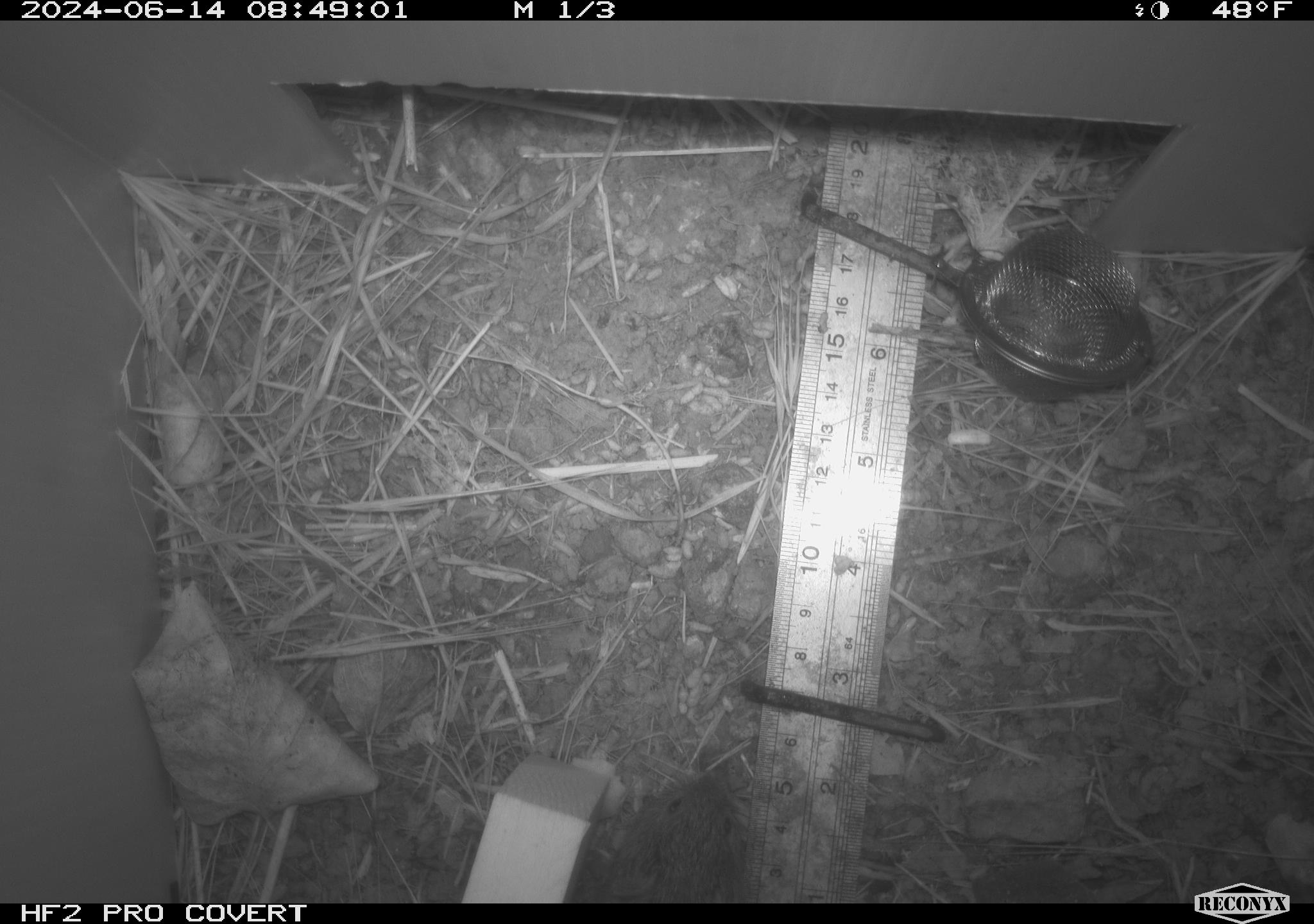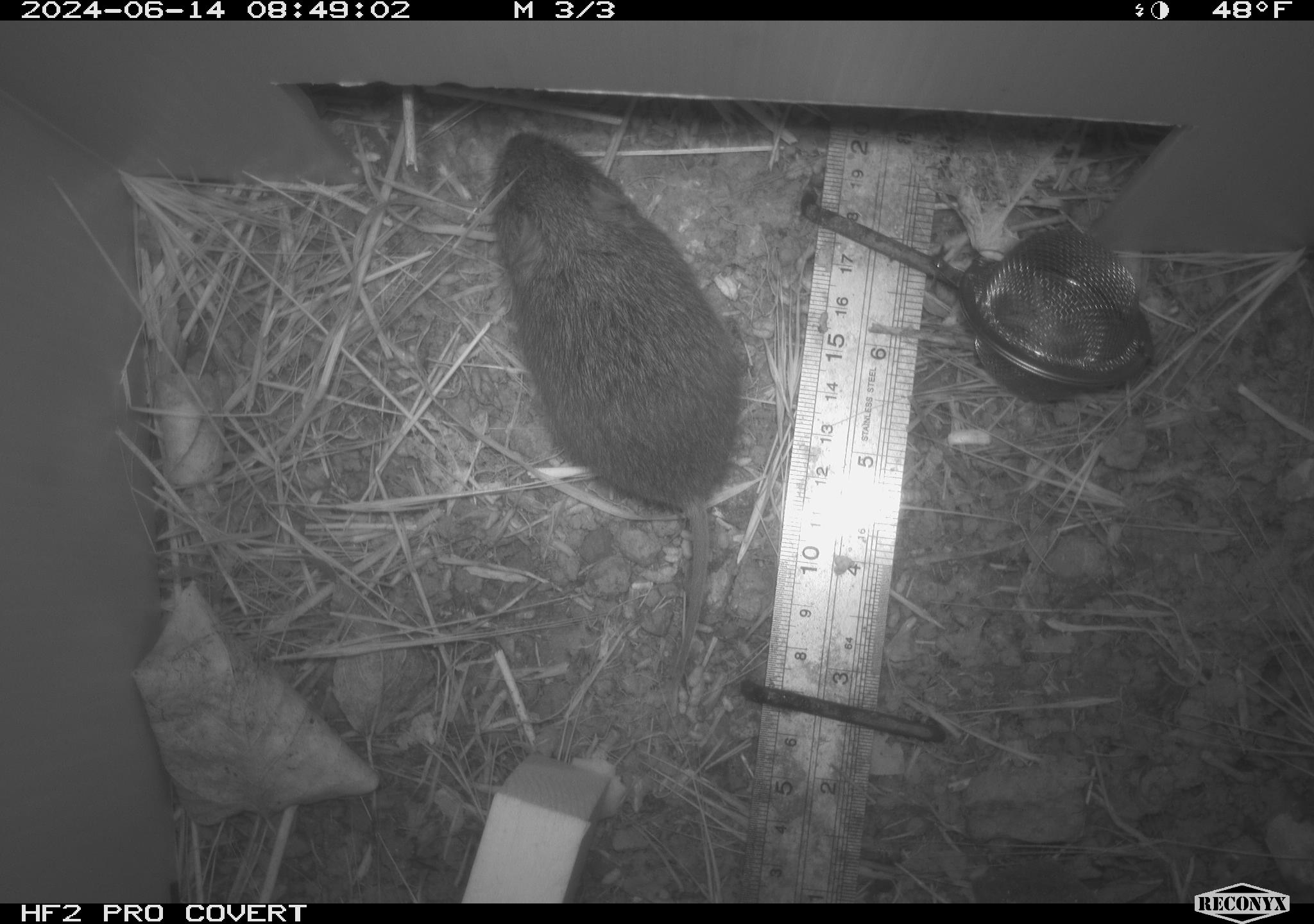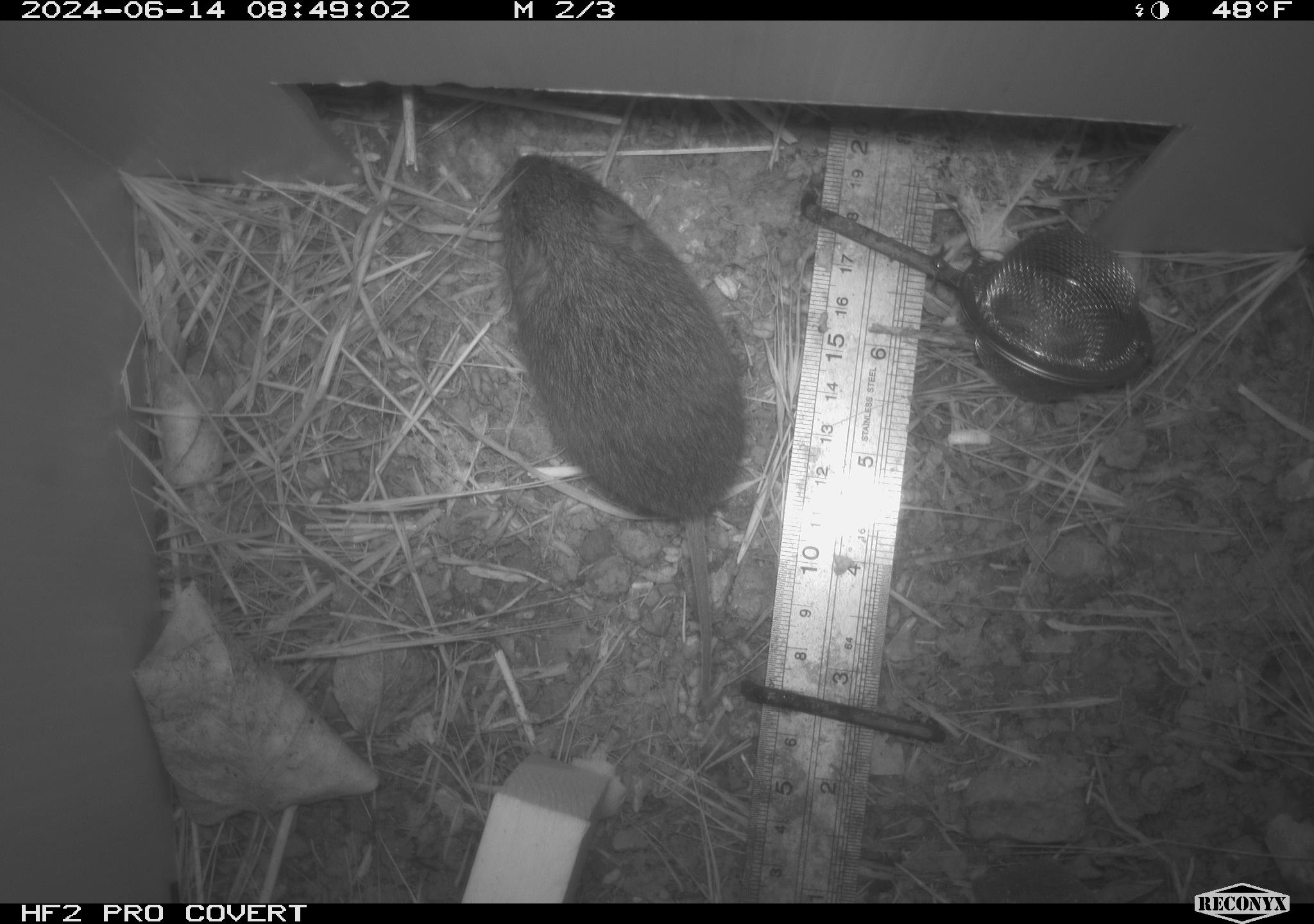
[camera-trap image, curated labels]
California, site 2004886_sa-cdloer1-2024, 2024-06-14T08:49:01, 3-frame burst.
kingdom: Animalia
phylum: Chordata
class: Mammalia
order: Rodentia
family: Cricetidae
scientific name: Arvicolinae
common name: voles, lemmings, and muskrats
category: arvicolinae subfamily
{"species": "arvicolinae subfamily (voles, lemmings, and muskrats) (Arvicolinae)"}